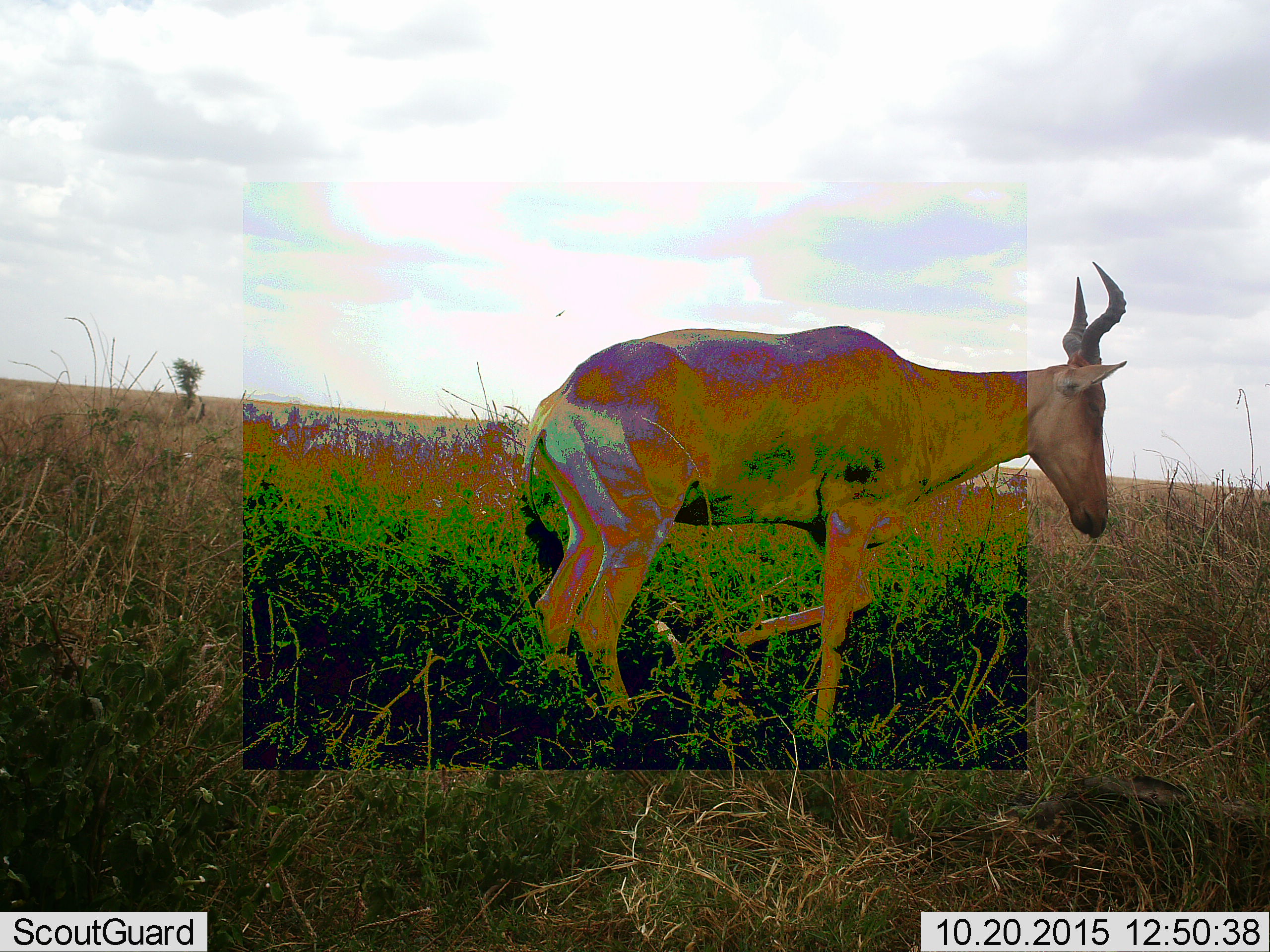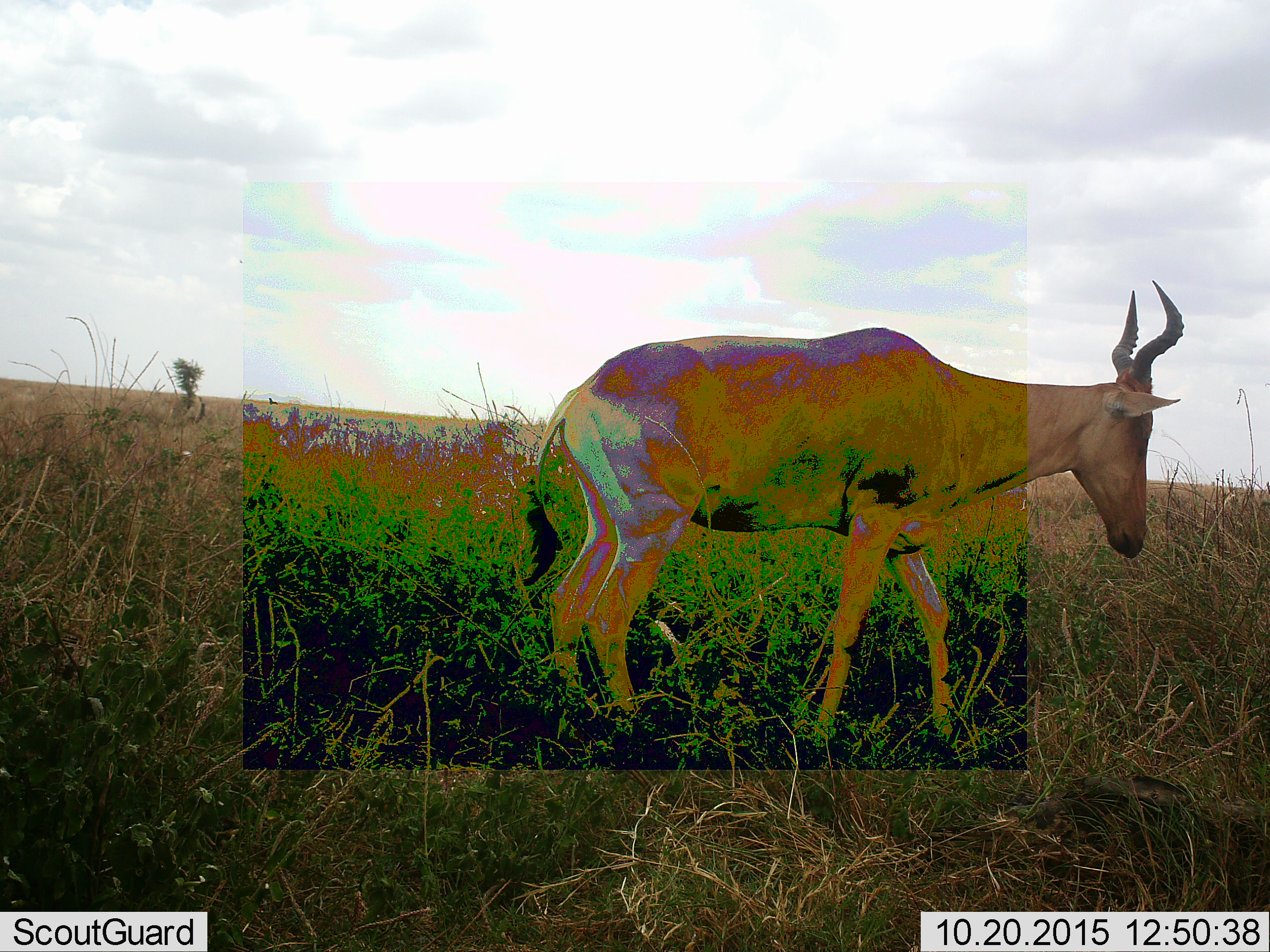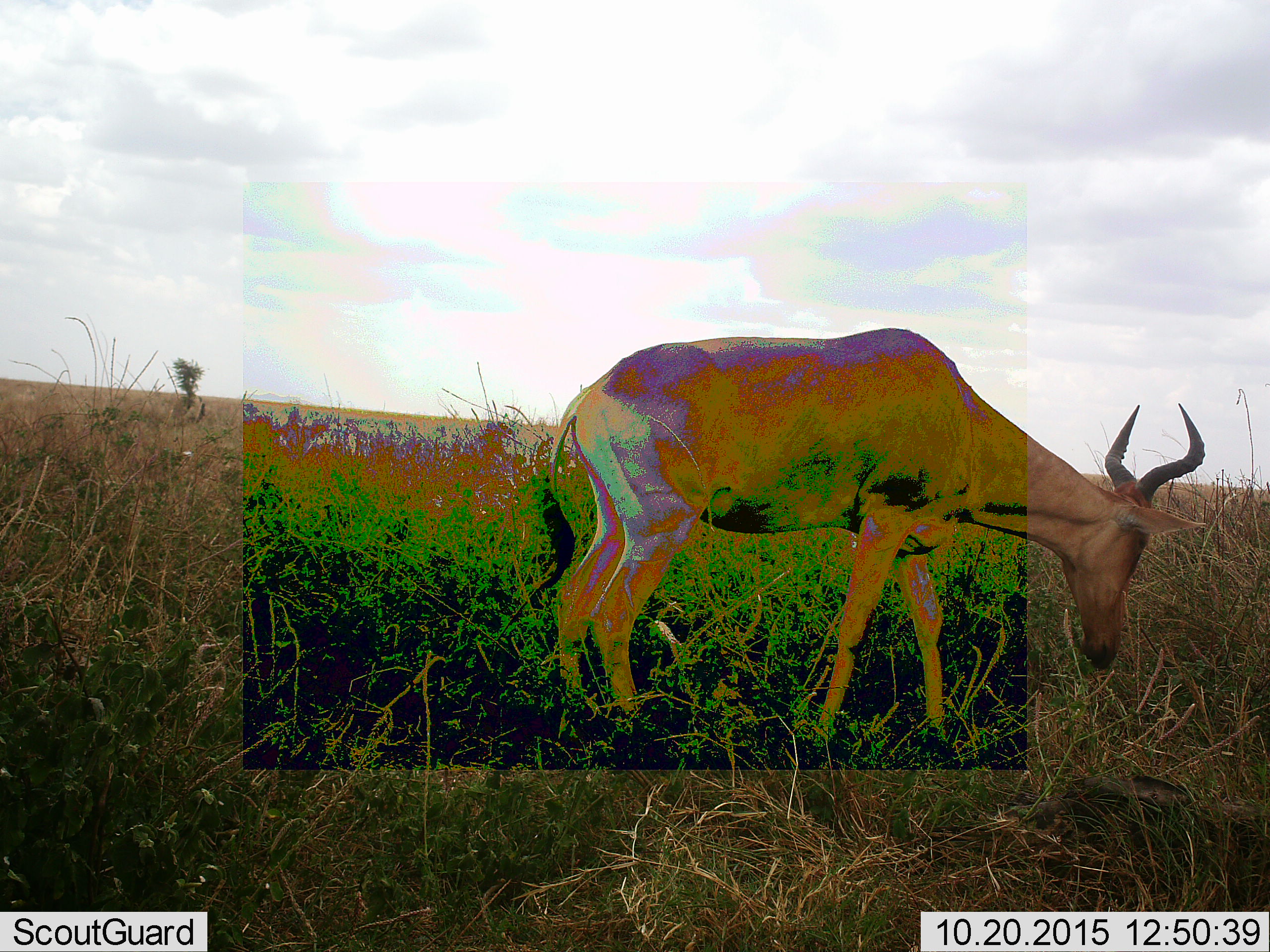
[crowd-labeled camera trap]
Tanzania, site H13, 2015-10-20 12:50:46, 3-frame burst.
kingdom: Animalia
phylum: Chordata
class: Mammalia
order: Artiodactyla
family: Bovidae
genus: Alcelaphus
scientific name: Alcelaphus buselaphus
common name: hartebeest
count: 1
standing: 40%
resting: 0%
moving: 80%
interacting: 0%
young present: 0%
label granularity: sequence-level